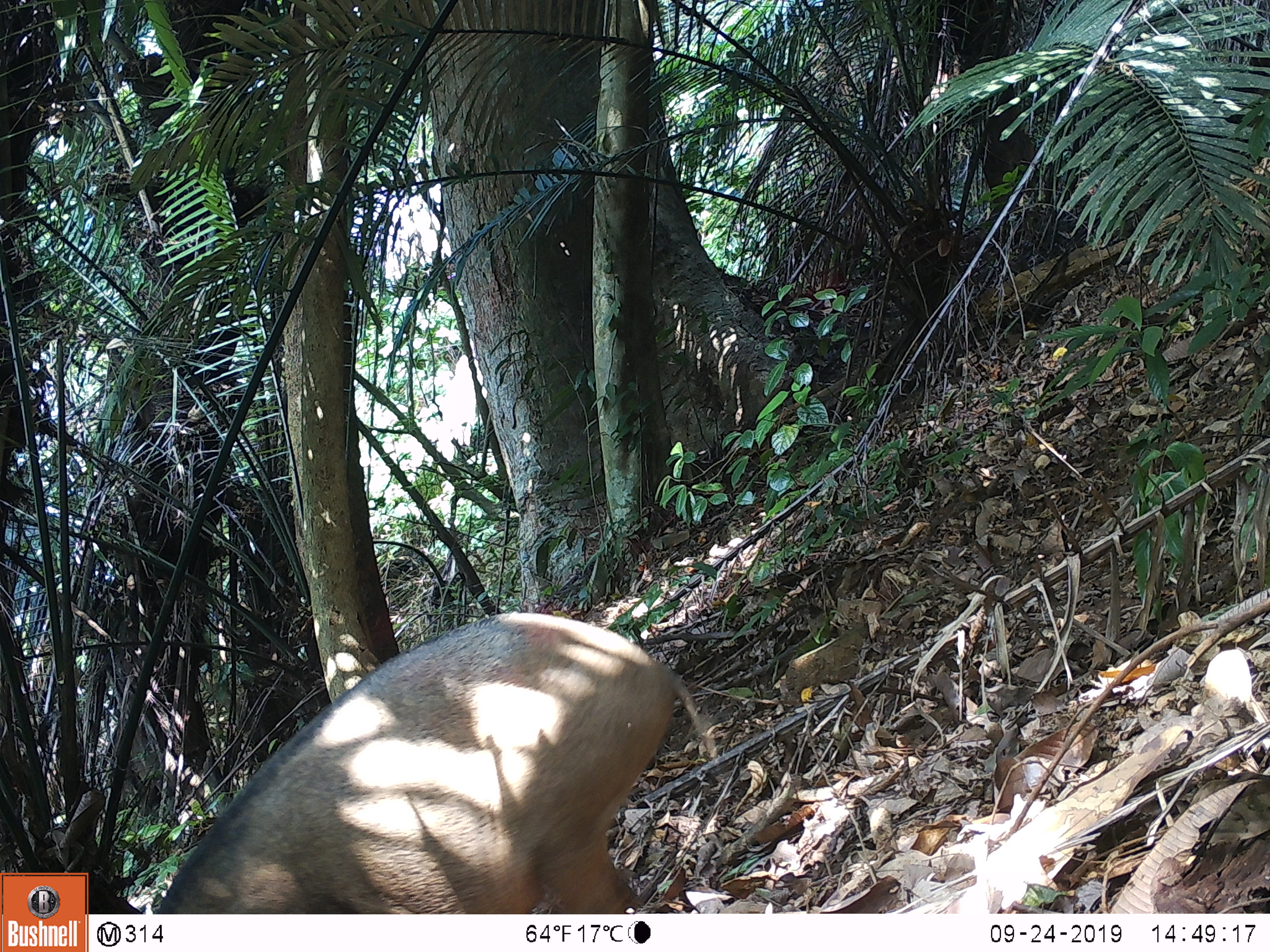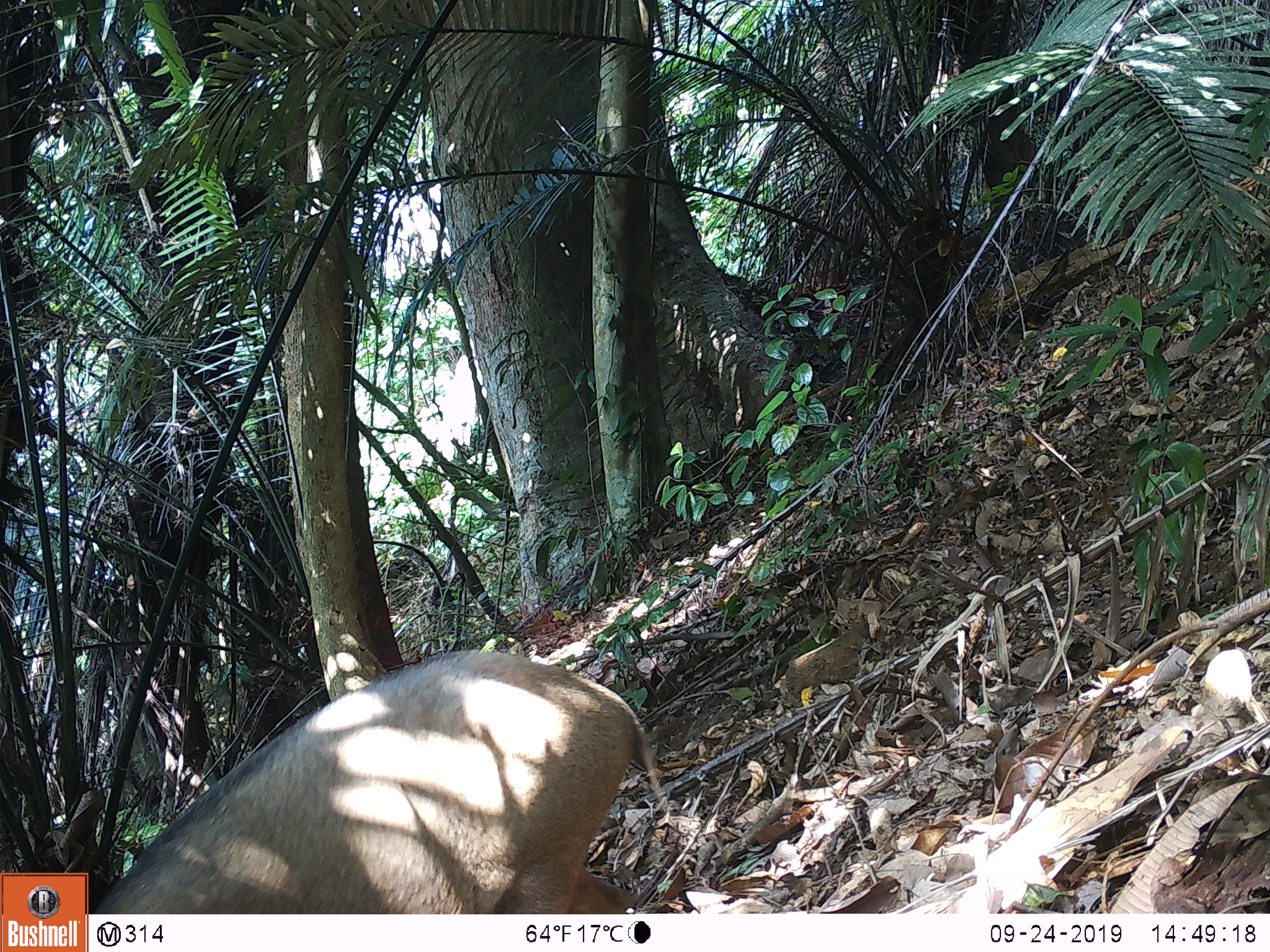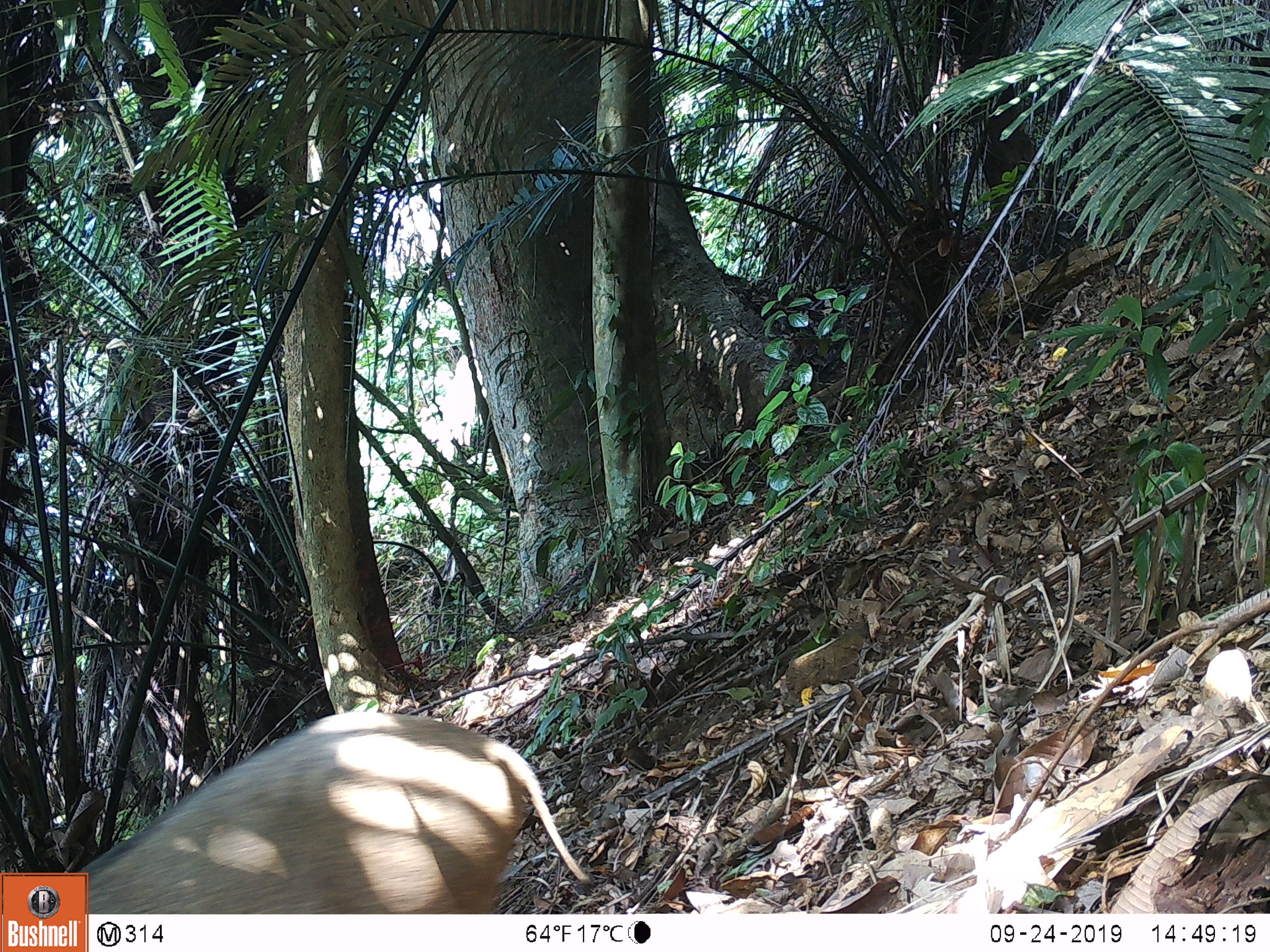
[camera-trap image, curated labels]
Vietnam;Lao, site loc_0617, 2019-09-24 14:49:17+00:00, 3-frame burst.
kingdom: Animalia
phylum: Chordata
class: Mammalia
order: Artiodactyla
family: Suidae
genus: Sus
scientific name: Sus scrofa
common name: eurasian wild pig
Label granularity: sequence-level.